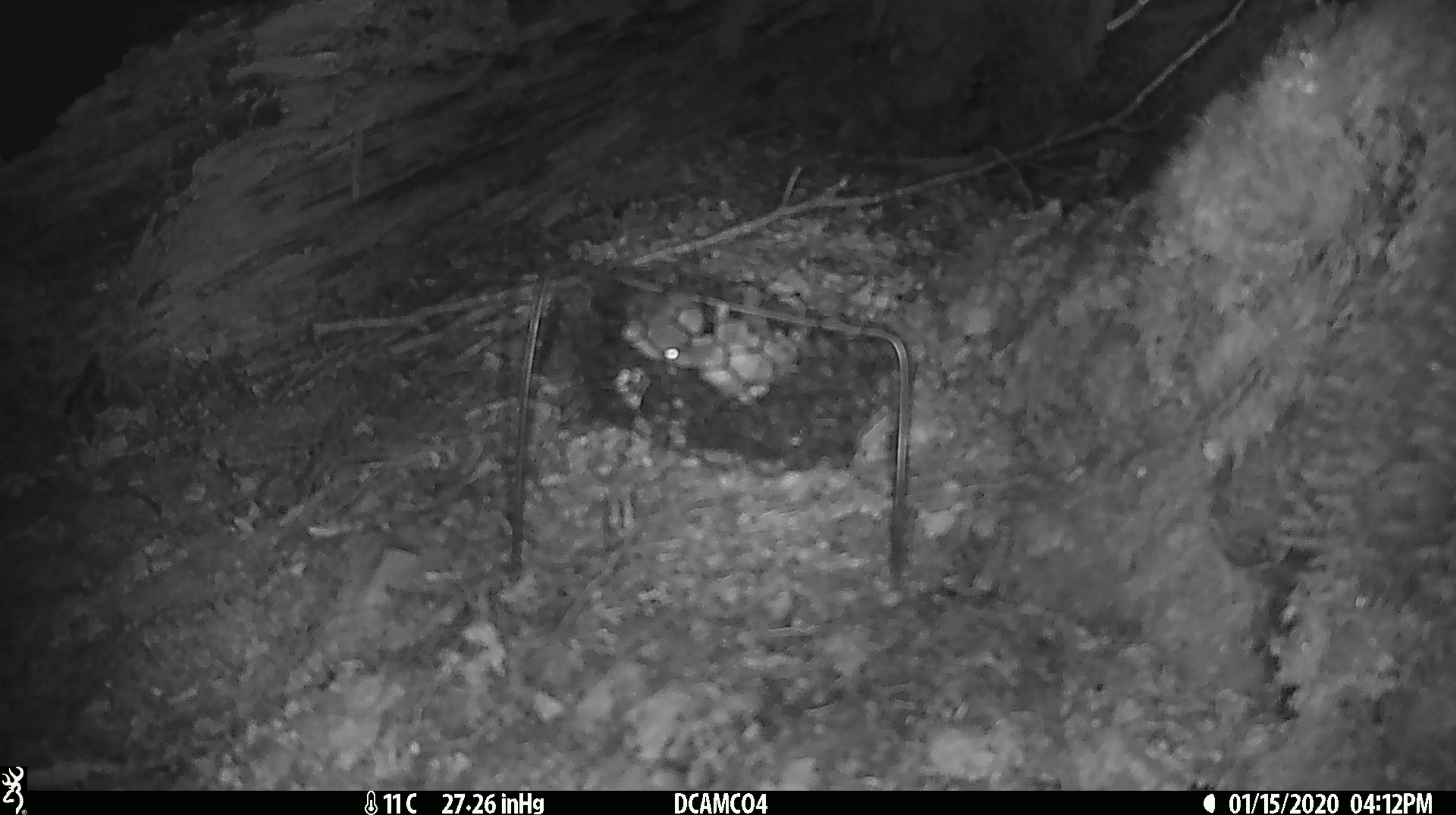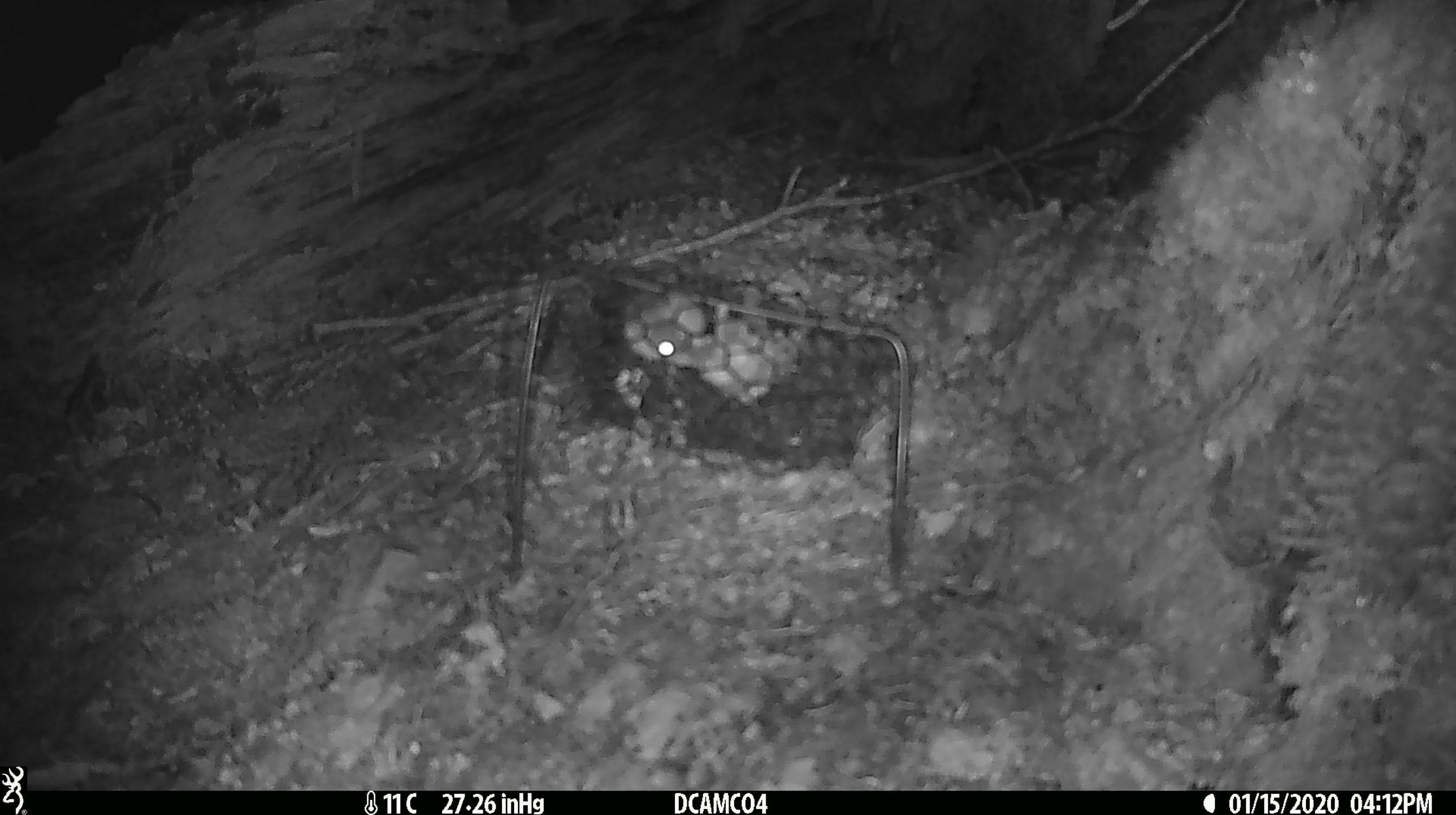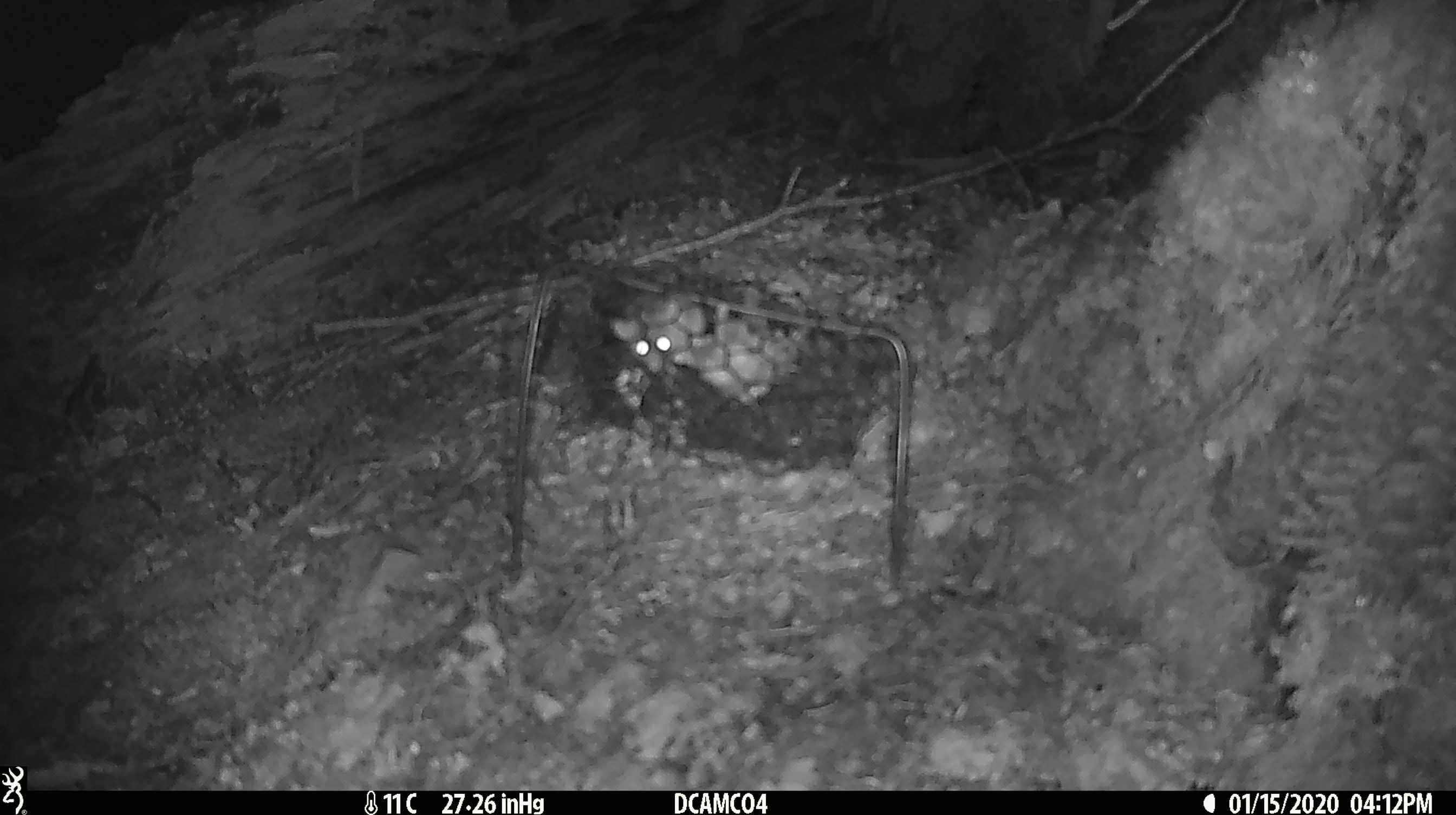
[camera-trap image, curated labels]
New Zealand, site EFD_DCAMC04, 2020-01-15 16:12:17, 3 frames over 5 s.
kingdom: Animalia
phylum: Chordata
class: Mammalia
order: Rodentia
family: Muridae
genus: Mus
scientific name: Mus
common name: mouse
Mouse (Mus).